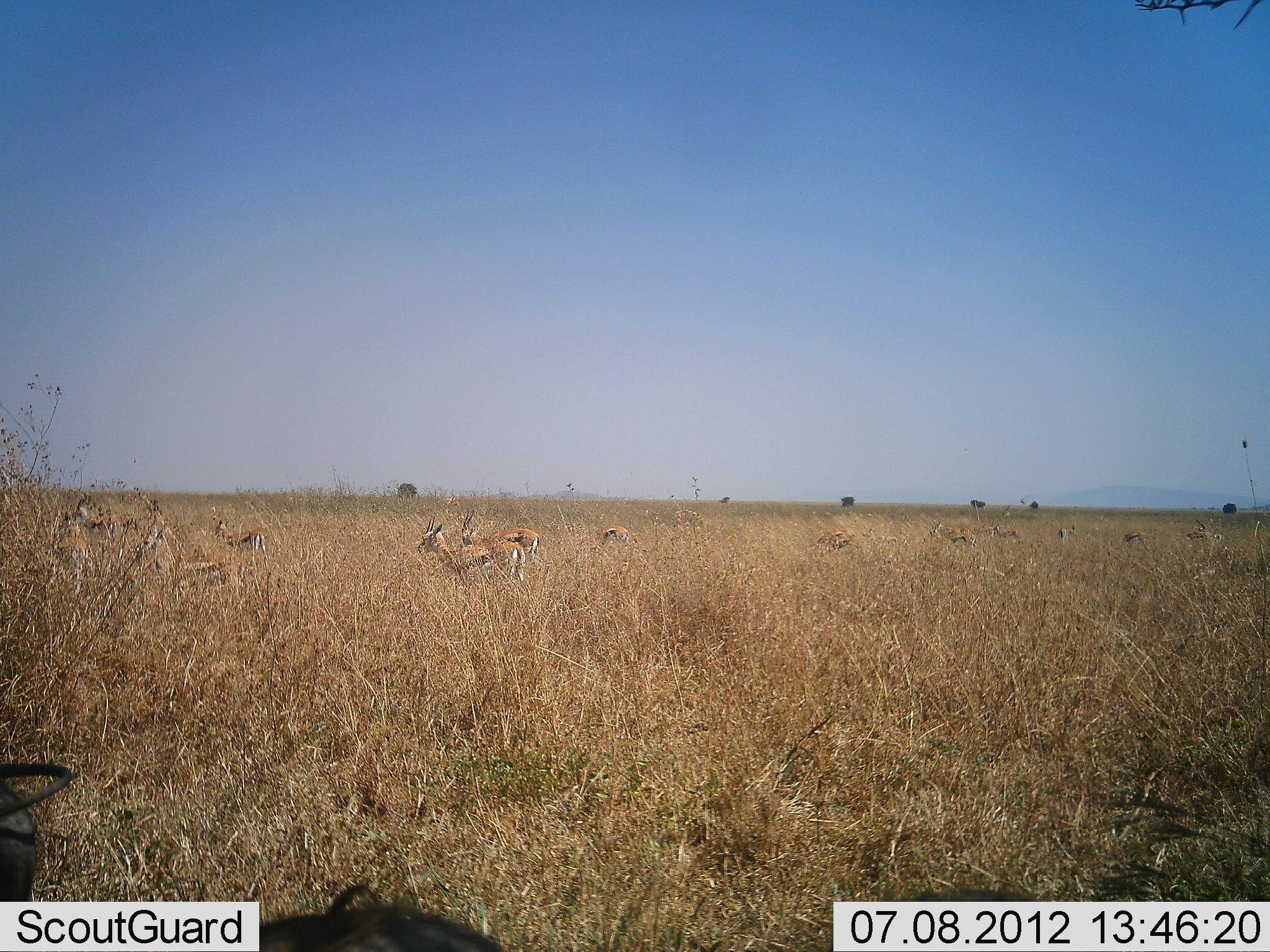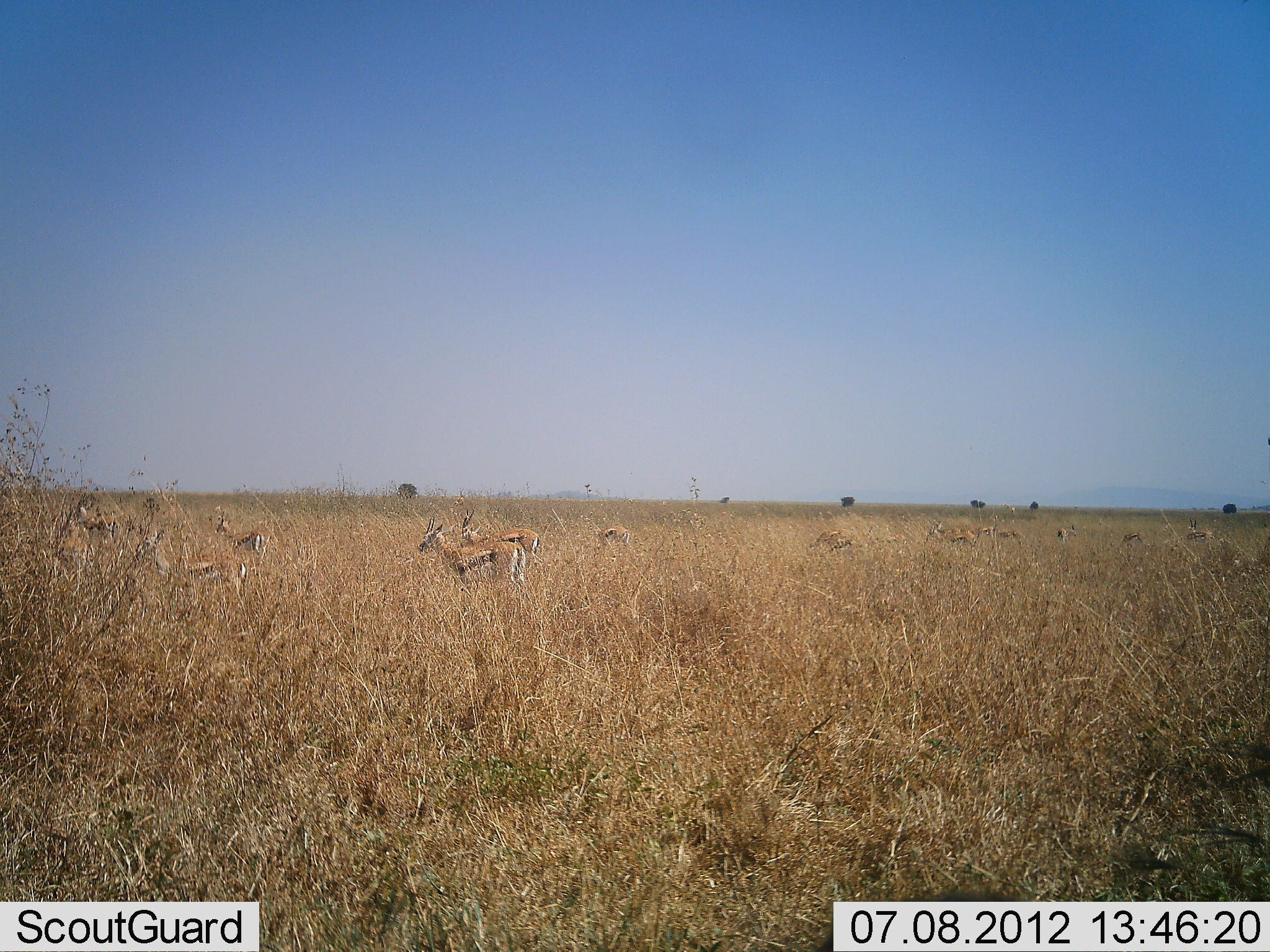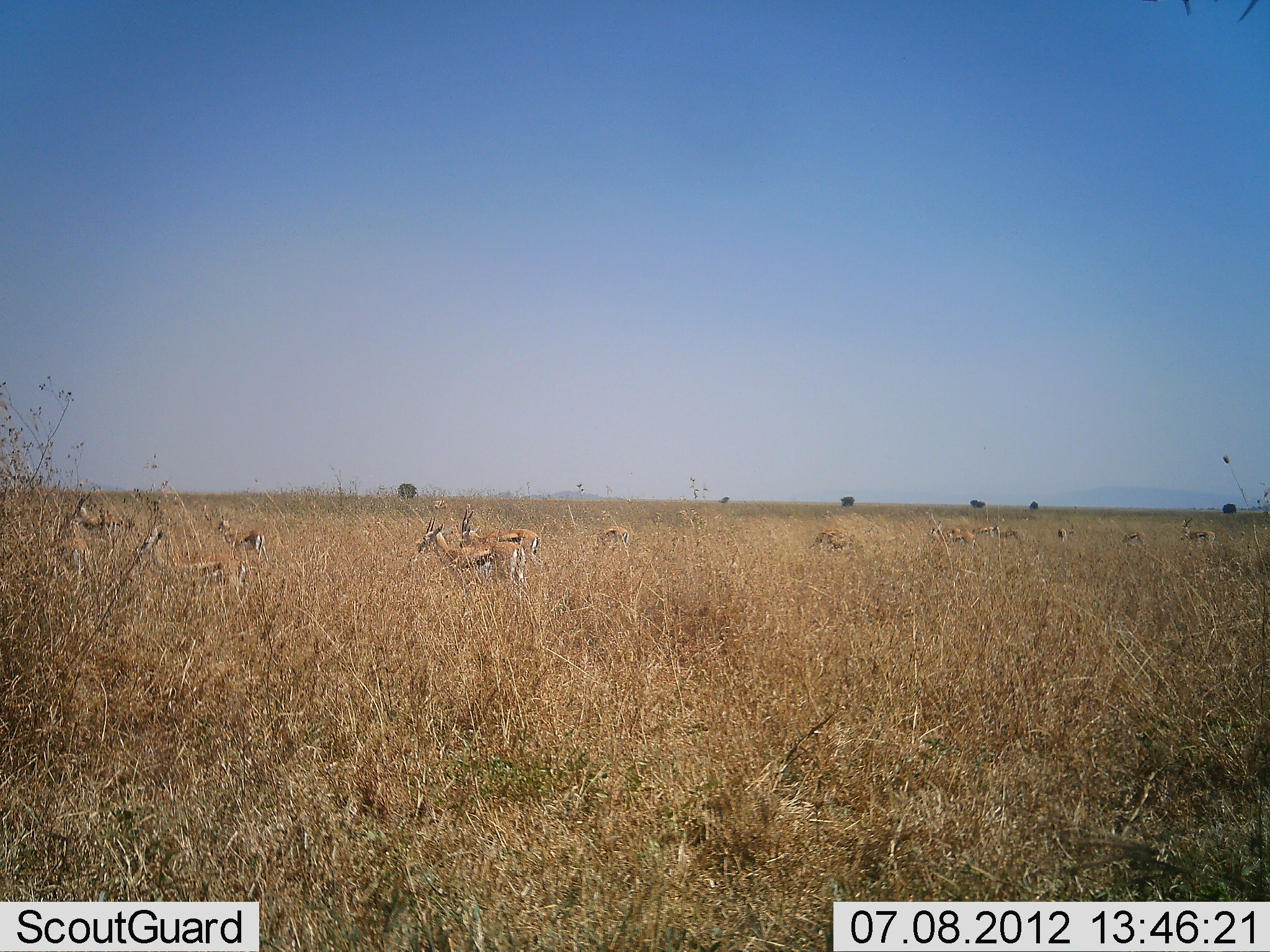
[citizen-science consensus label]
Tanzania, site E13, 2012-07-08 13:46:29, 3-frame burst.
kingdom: Animalia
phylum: Chordata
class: Mammalia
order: Artiodactyla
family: Bovidae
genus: Eudorcas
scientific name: Eudorcas thomsonii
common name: thomson's gazelle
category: gazellethomsons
Gazellethomsons (thomson's gazelle) (Eudorcas thomsonii), count 11-50. Behavior (volunteer vote fractions): standing 91%, resting 0%, moving 18%, interacting 0%. Young present (vote fraction): 0%. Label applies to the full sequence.